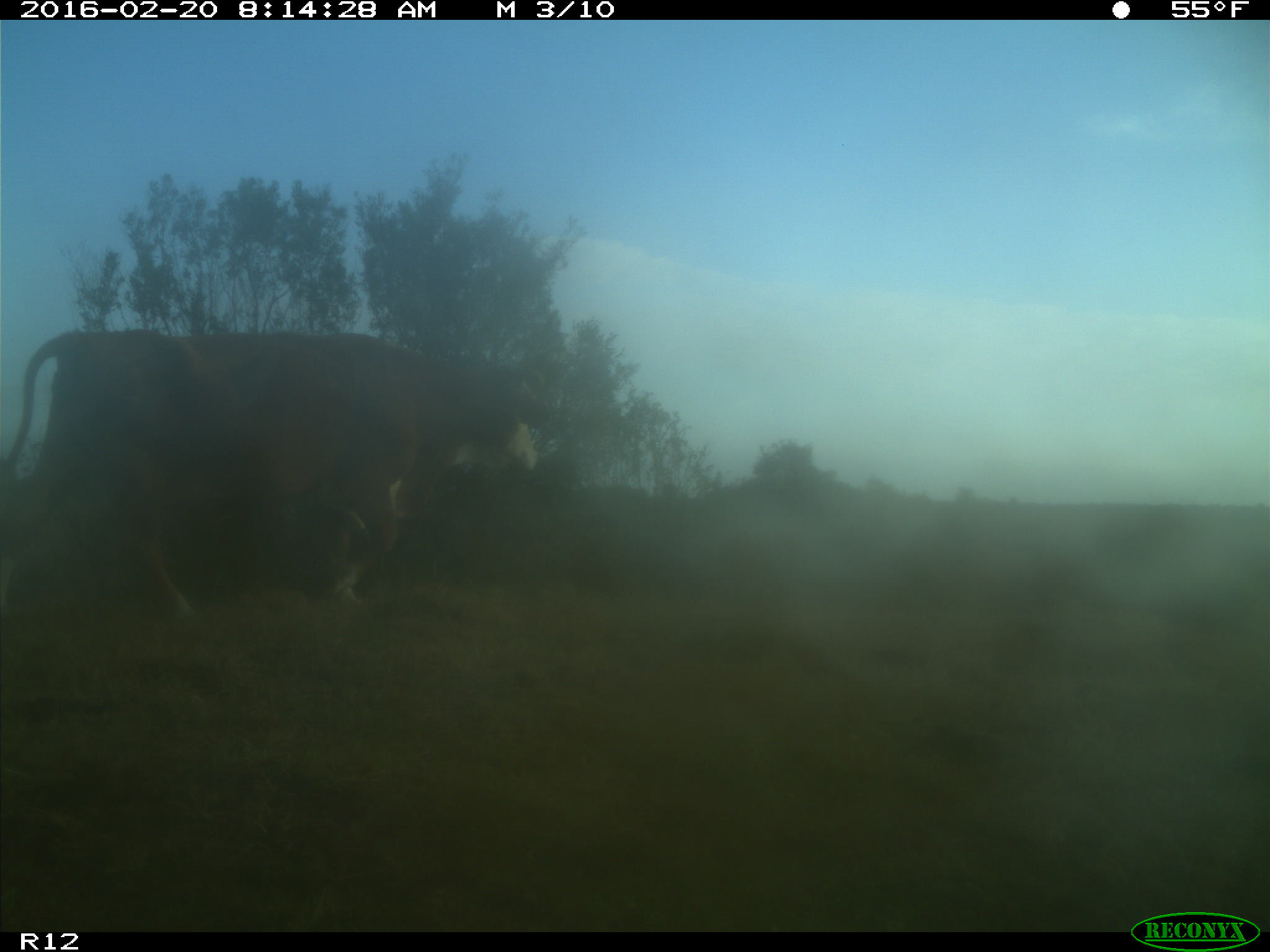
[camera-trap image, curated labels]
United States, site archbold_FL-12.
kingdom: Animalia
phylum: Chordata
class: Mammalia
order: Artiodactyla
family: Bovidae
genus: Bos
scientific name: Bos taurus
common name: domestic cow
Bos taurus (domestic cow).